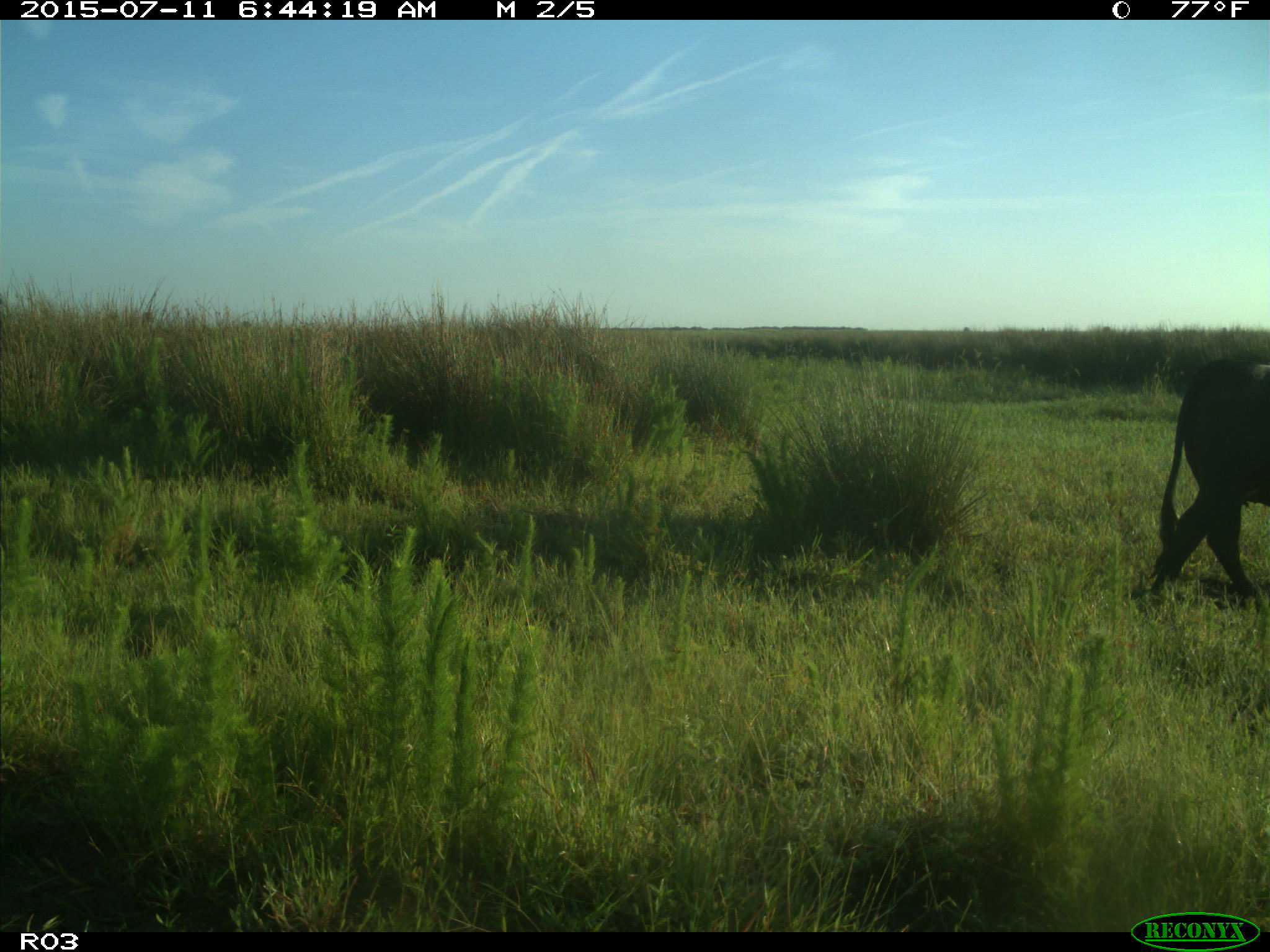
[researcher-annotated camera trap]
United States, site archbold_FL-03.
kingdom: Animalia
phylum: Chordata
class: Mammalia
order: Artiodactyla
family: Bovidae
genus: Bos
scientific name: Bos taurus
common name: domestic cow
Bos taurus (domestic cow).